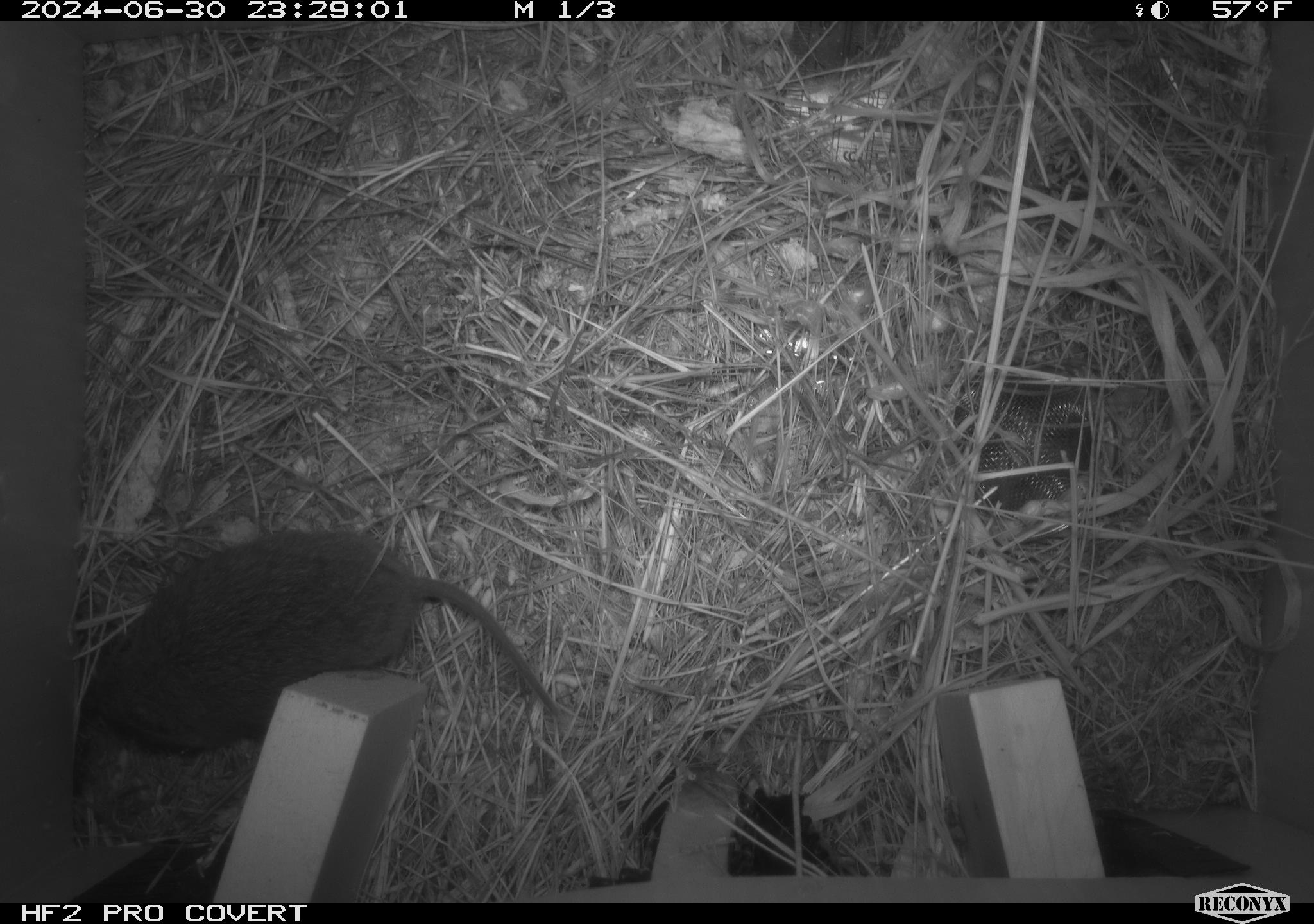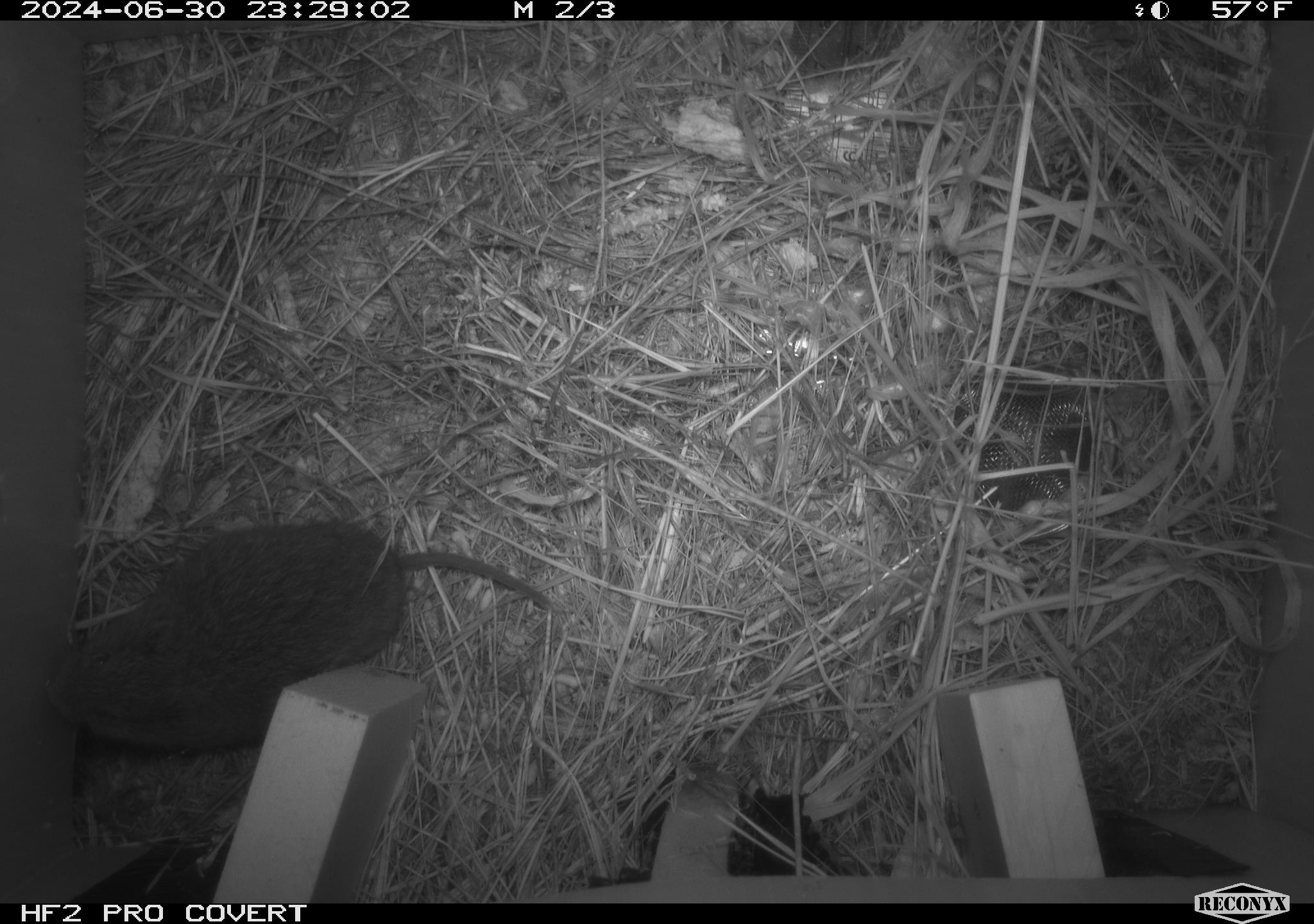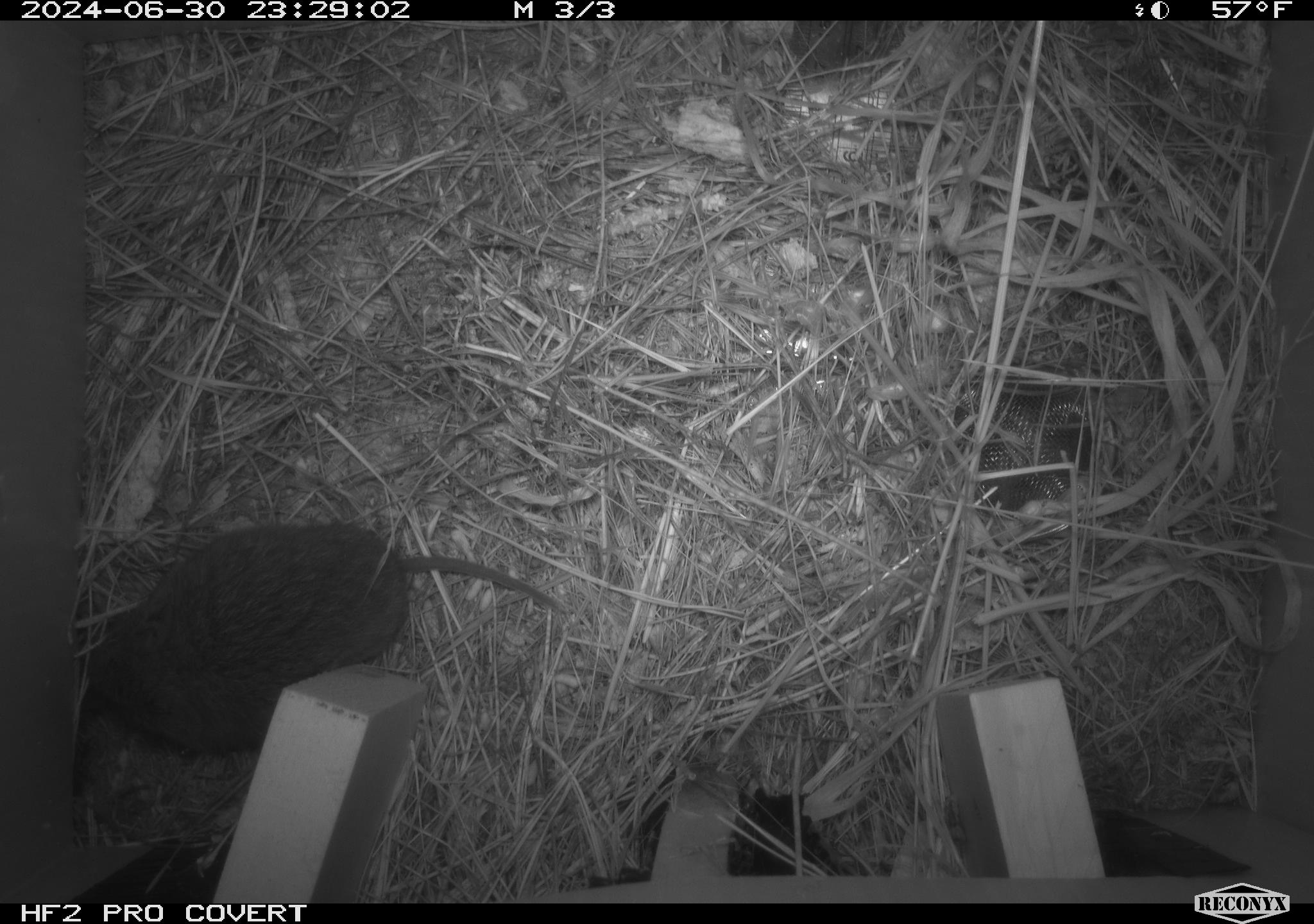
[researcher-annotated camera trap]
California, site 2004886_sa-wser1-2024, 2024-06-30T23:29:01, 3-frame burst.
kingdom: Animalia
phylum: Chordata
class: Mammalia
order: Rodentia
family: Cricetidae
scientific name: Arvicolinae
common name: voles, lemmings, and muskrats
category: arvicolinae subfamily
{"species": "arvicolinae subfamily (voles, lemmings, and muskrats) (Arvicolinae)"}